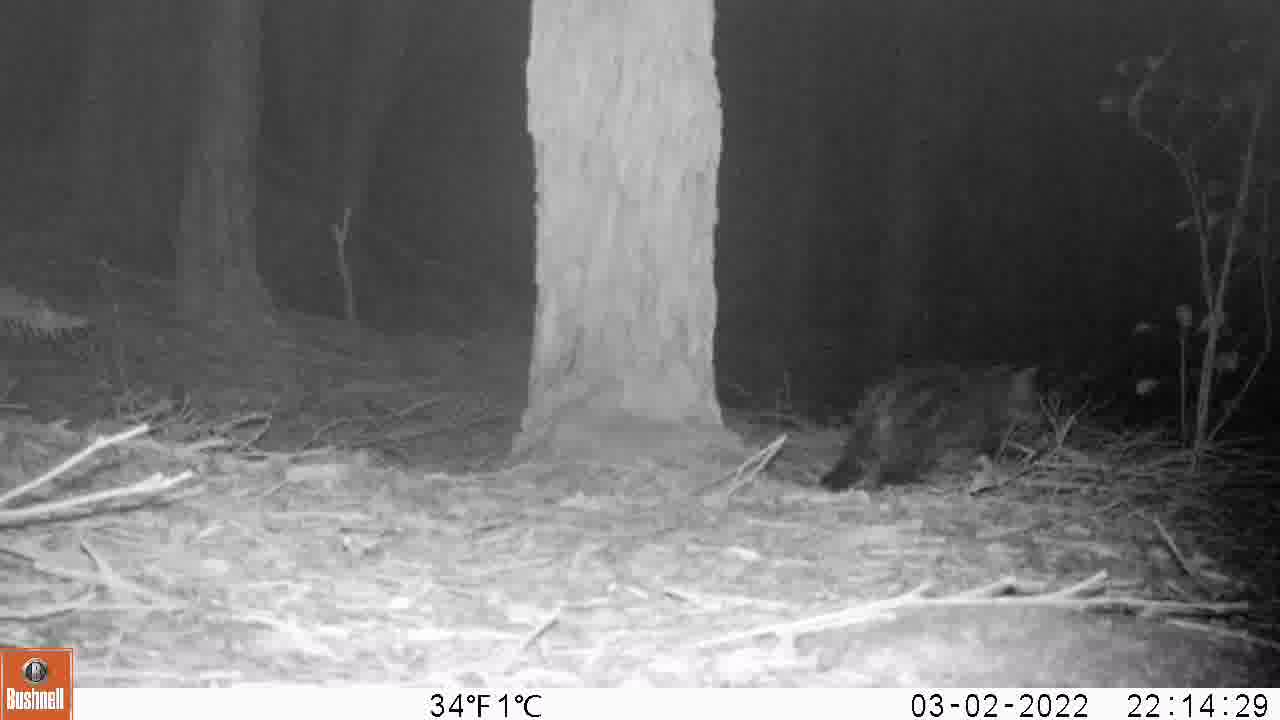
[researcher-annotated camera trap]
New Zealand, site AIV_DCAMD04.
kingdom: Animalia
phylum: Chordata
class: Mammalia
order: Carnivora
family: Felidae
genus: Felis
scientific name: Felis catus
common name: domestic cat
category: cat